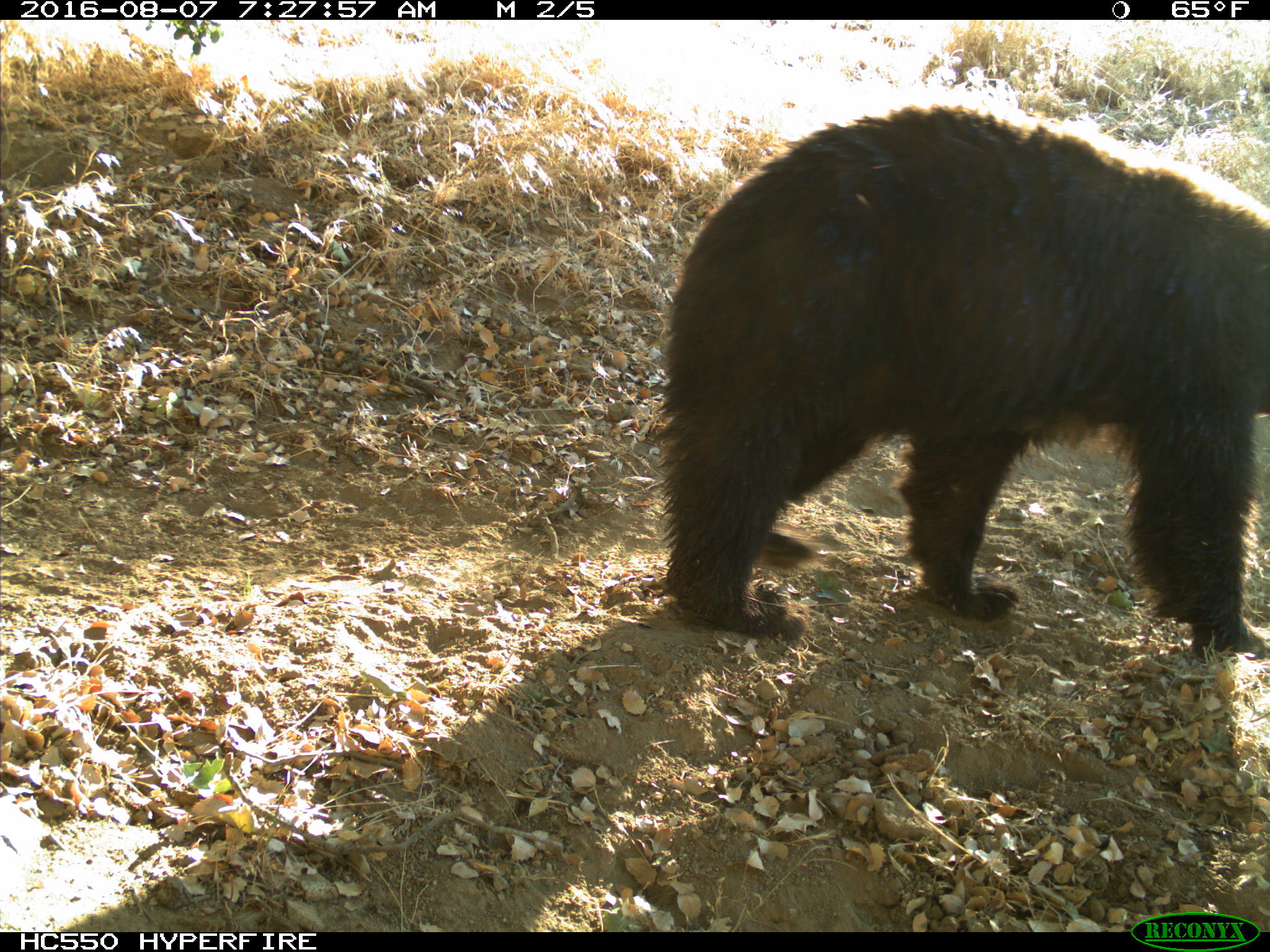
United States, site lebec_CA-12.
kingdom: Animalia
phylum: Chordata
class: Mammalia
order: Carnivora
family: Ursidae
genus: Ursus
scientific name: Ursus americanus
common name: american black bear